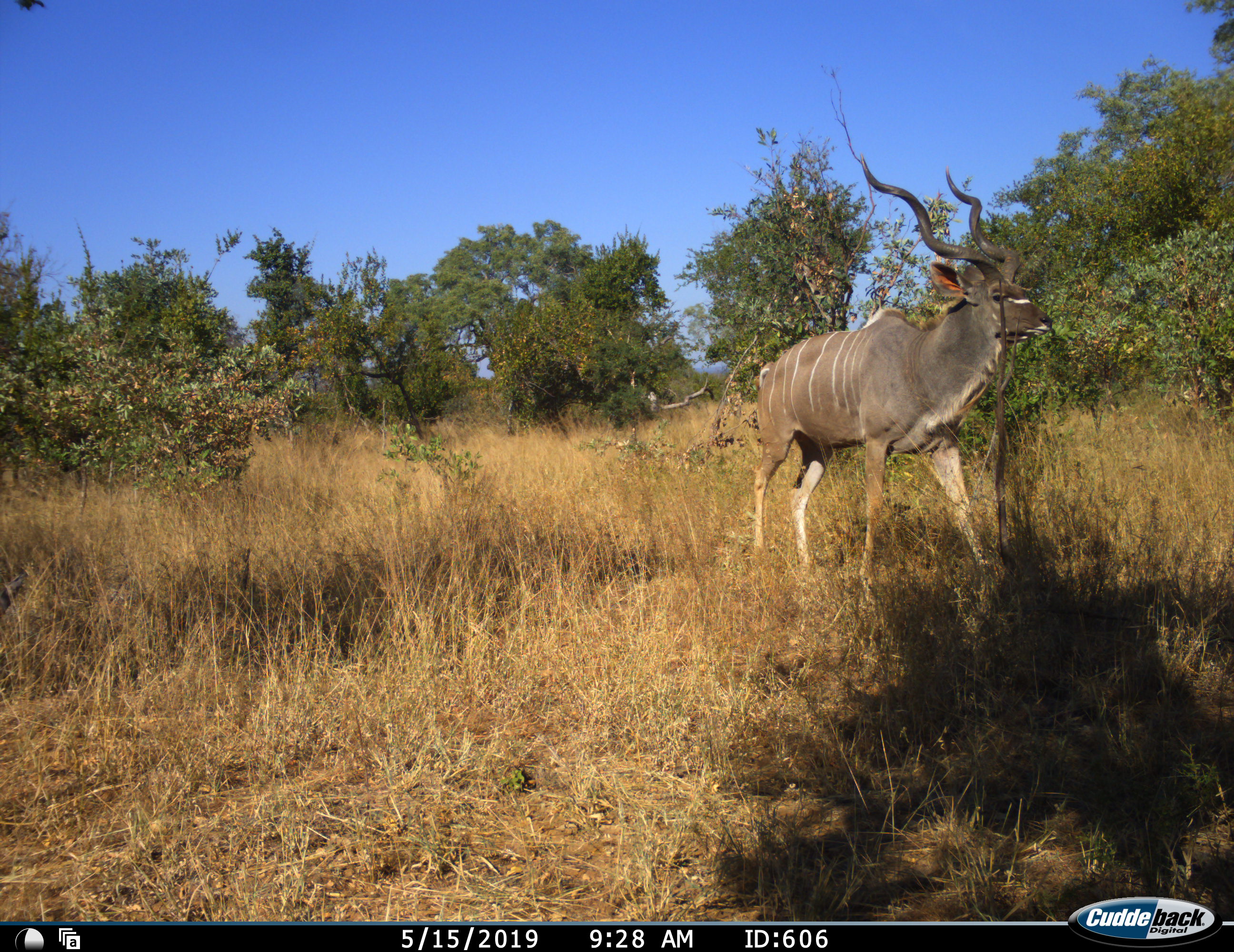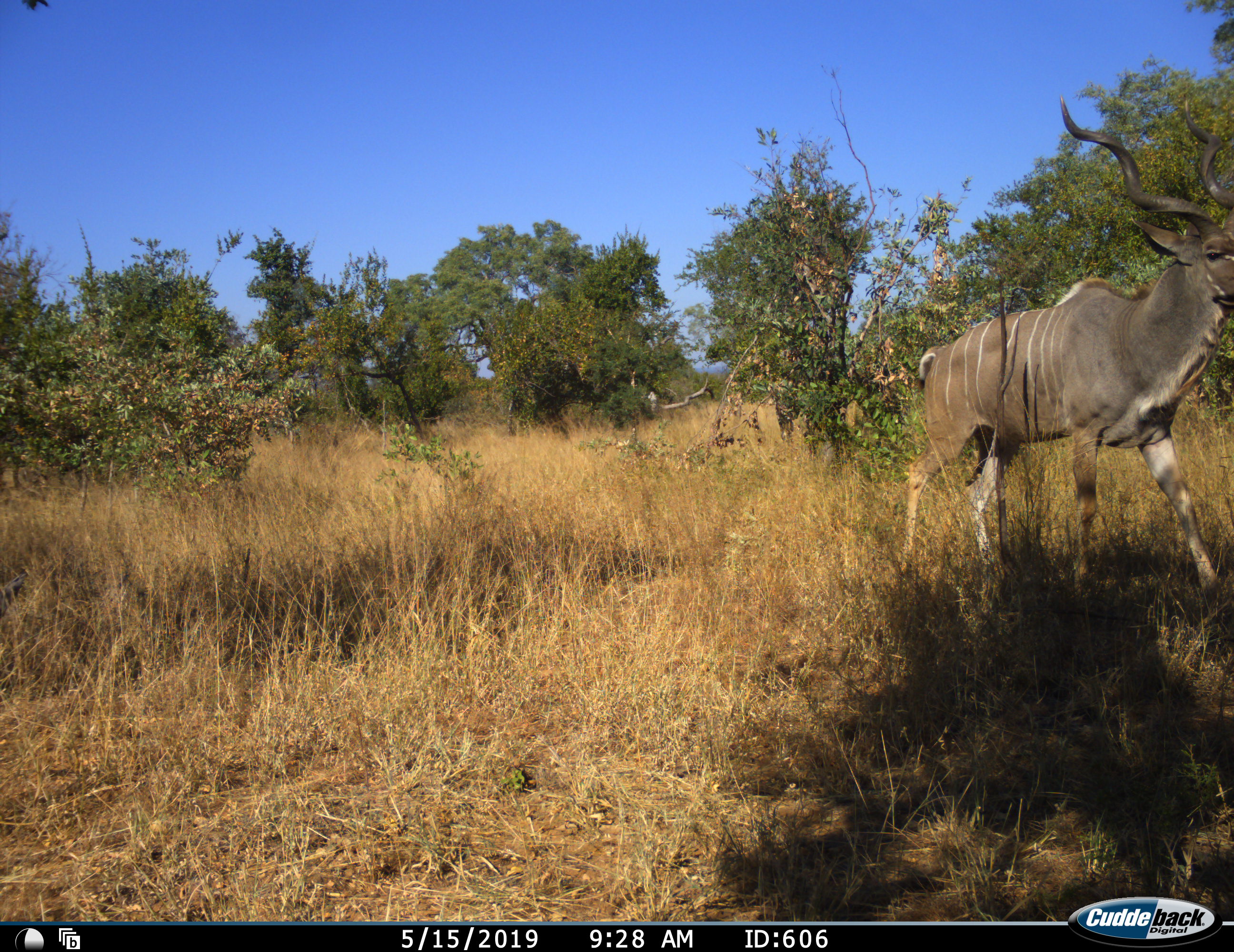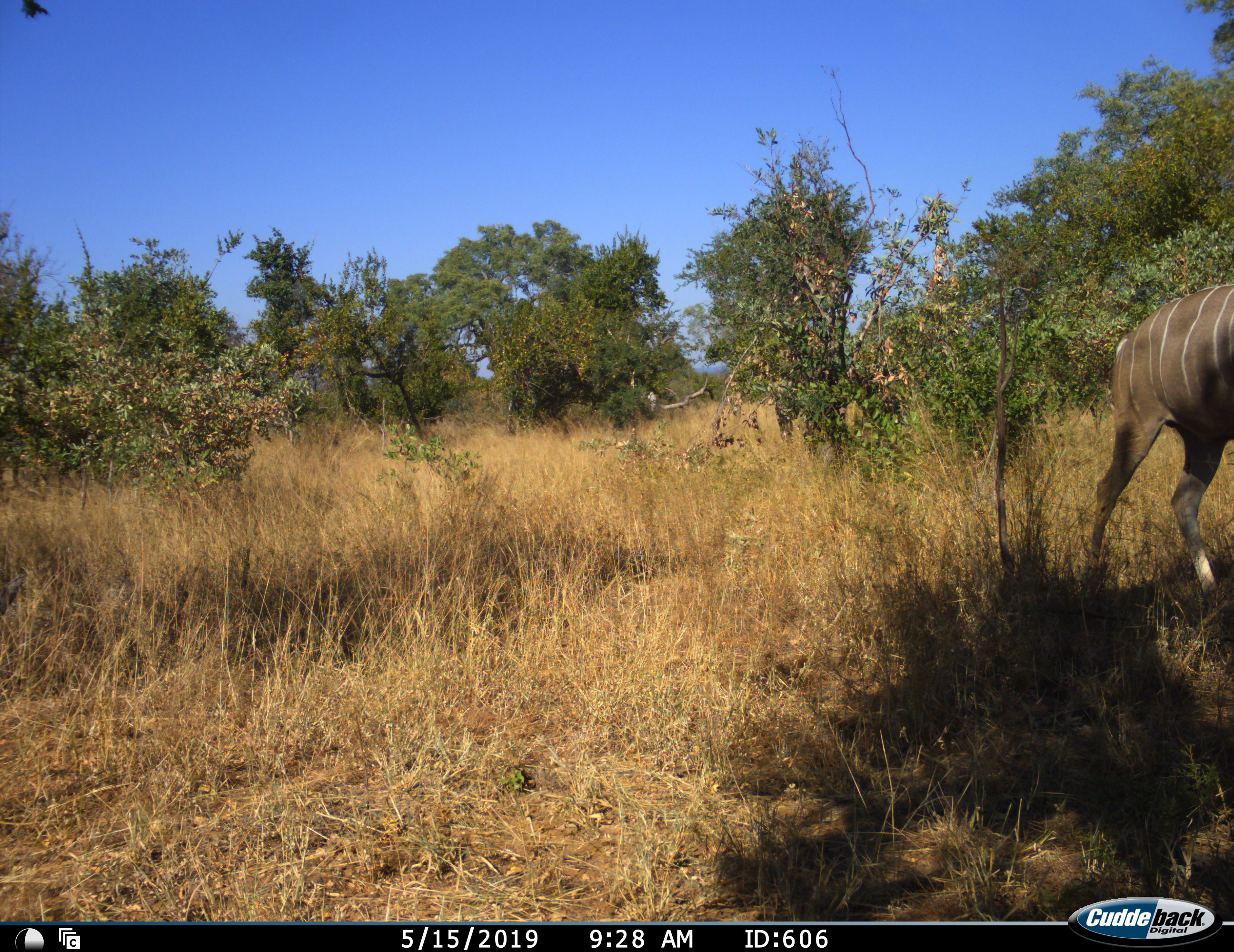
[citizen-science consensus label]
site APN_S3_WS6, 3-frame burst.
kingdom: Animalia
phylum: Chordata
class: Mammalia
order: Artiodactyla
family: Bovidae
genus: Tragelaphus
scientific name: Tragelaphus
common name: kudu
Kudu (Tragelaphus), count 1. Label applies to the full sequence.